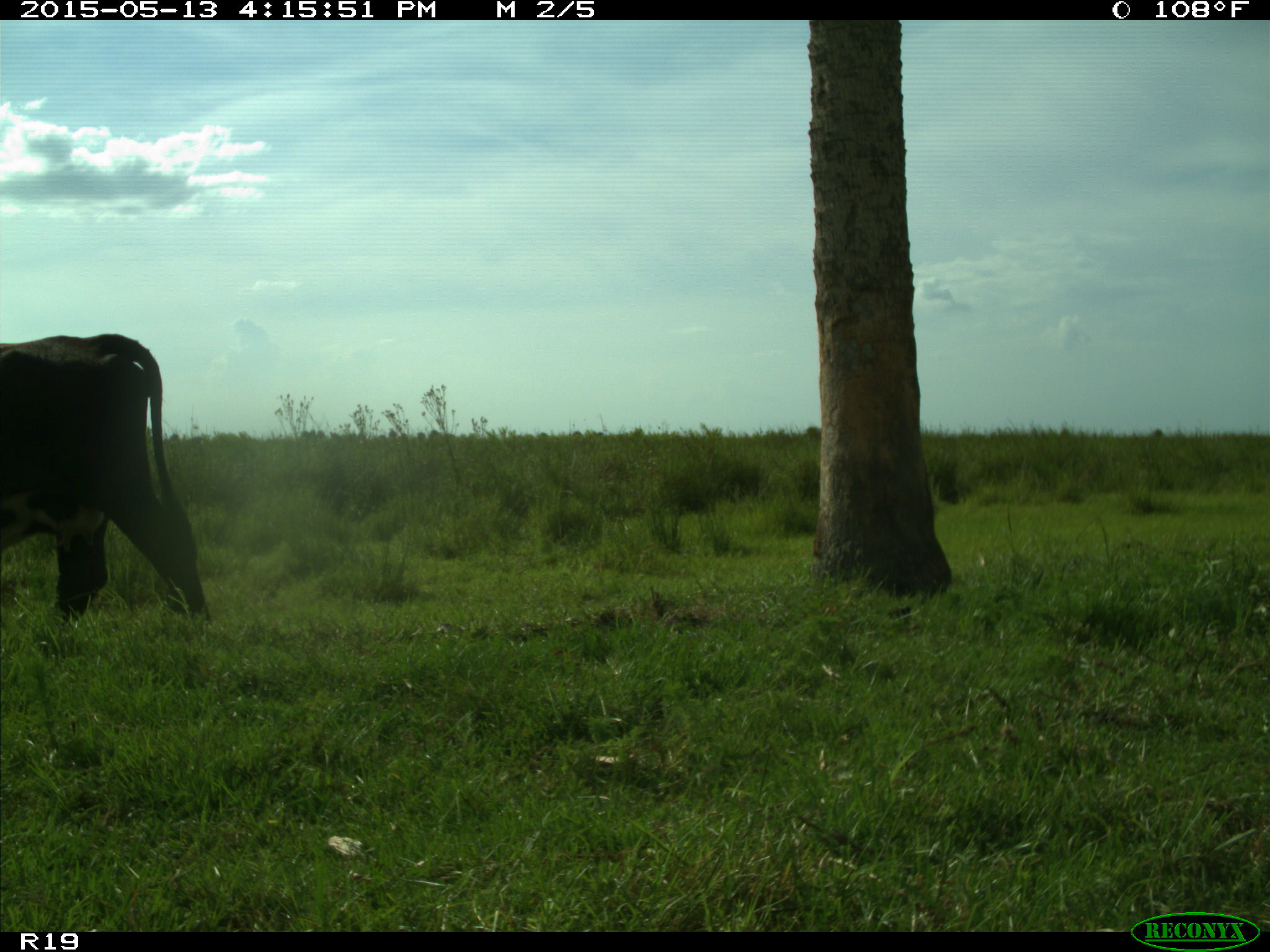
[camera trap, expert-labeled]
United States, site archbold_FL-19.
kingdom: Animalia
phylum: Chordata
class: Mammalia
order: Artiodactyla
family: Bovidae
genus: Bos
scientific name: Bos taurus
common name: domestic cow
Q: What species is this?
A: Bos taurus (domestic cow).